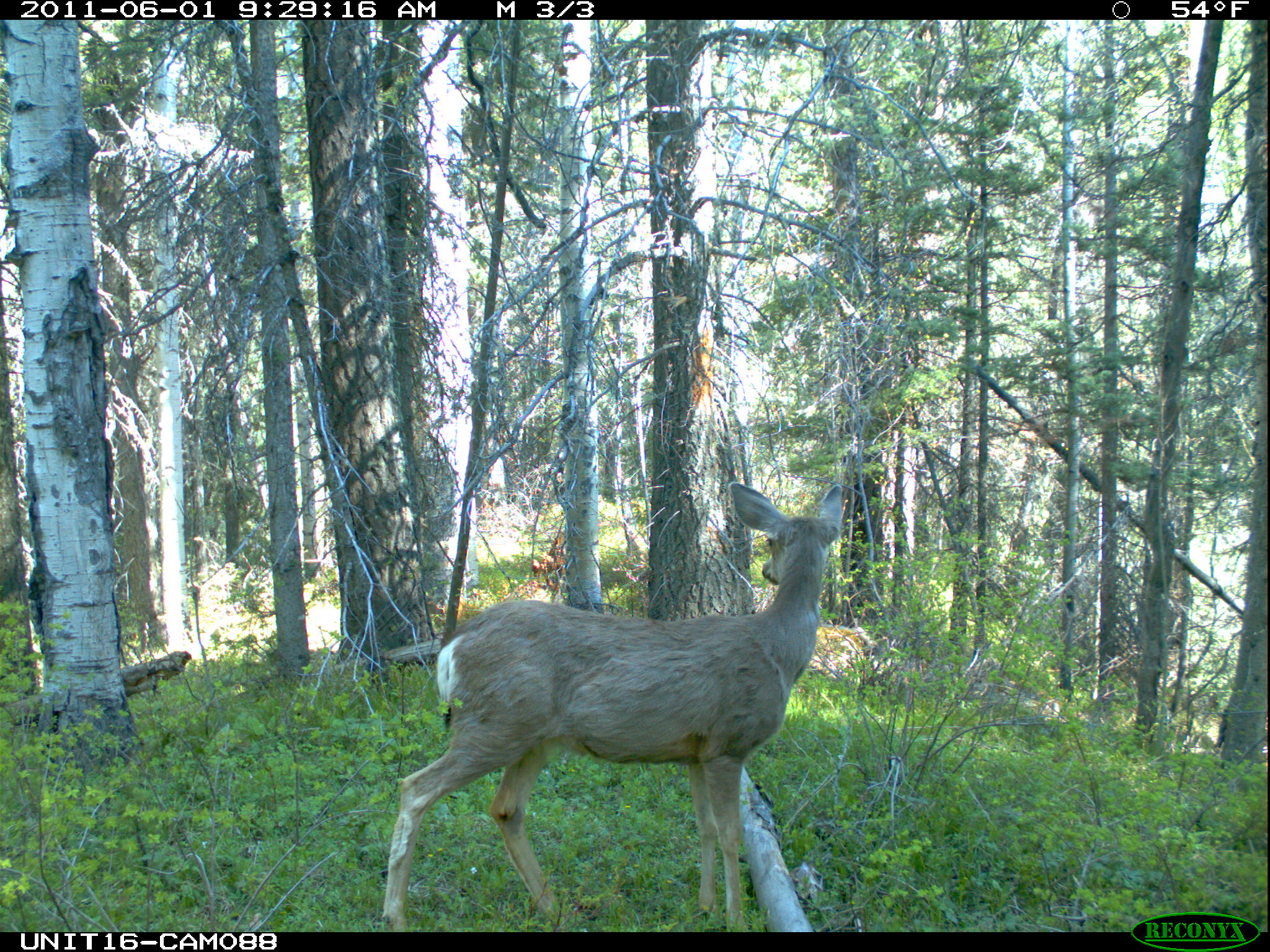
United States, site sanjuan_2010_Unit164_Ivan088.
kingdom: Animalia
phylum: Chordata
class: Mammalia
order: Artiodactyla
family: Cervidae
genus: Odocoileus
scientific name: Odocoileus hemionus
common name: mule deer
Odocoileus hemionus (mule deer).